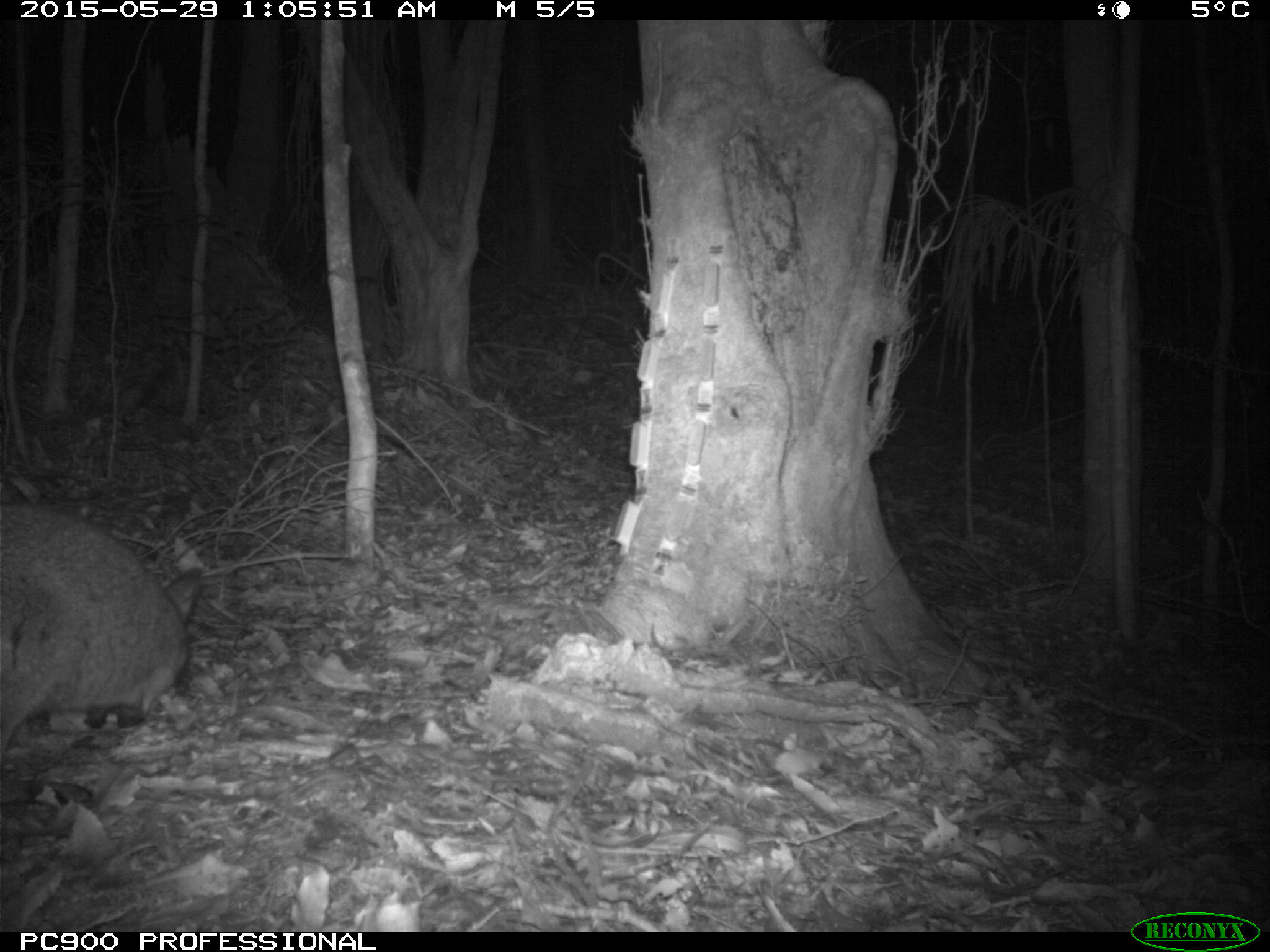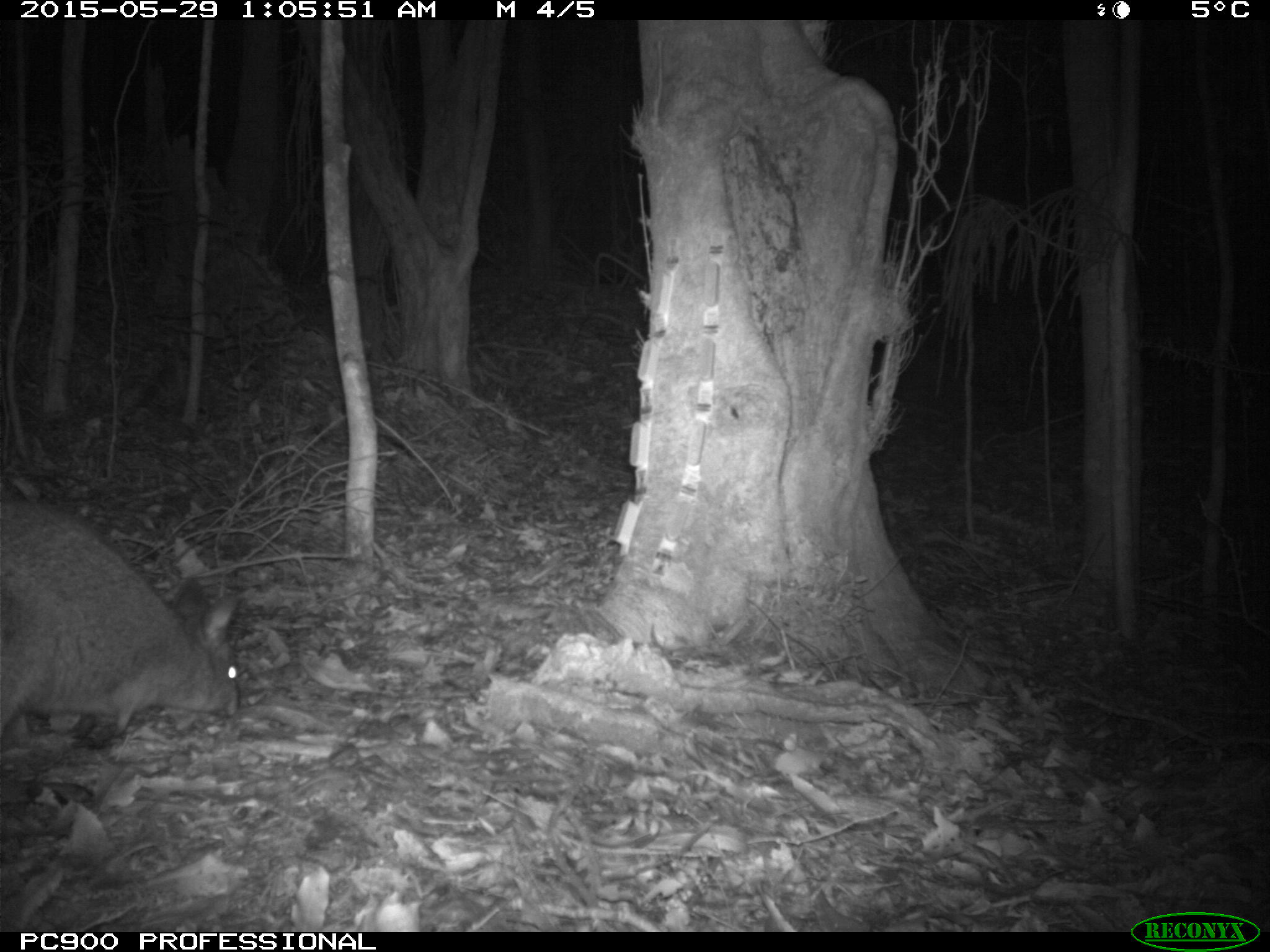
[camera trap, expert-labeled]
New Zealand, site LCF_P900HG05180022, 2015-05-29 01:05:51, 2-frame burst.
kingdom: Animalia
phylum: Chordata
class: Mammalia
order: Diprotodontia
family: Macropodidae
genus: Notamacropus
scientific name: Notamacropus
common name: wallaby